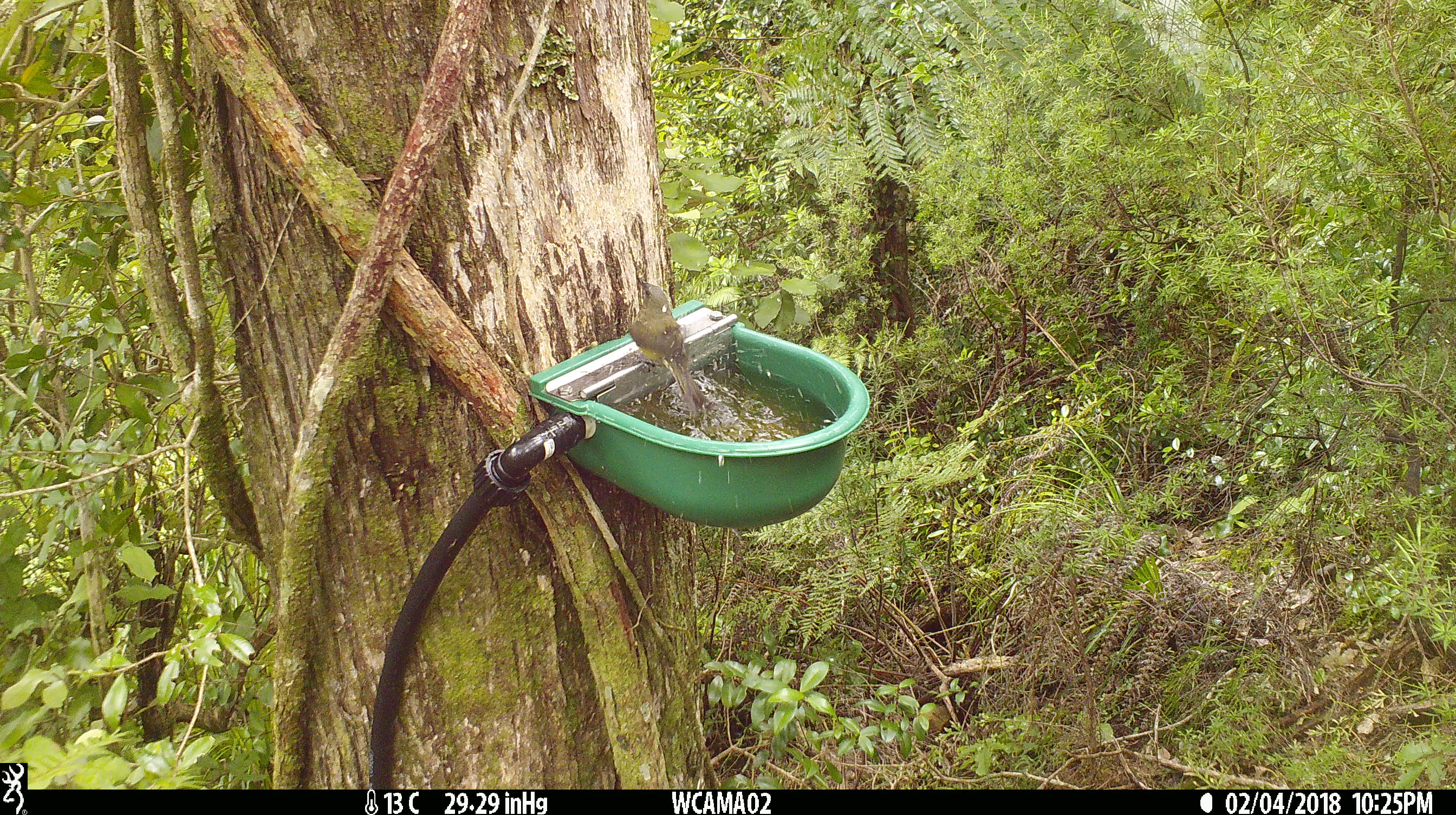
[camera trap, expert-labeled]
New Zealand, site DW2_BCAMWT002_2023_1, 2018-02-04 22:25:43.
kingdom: Animalia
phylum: Chordata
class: Aves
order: Passeriformes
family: Meliphagidae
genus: Anthornis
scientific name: Anthornis melanura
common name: new zealand bellbird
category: bellbird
Bellbird (new zealand bellbird) (Anthornis melanura).